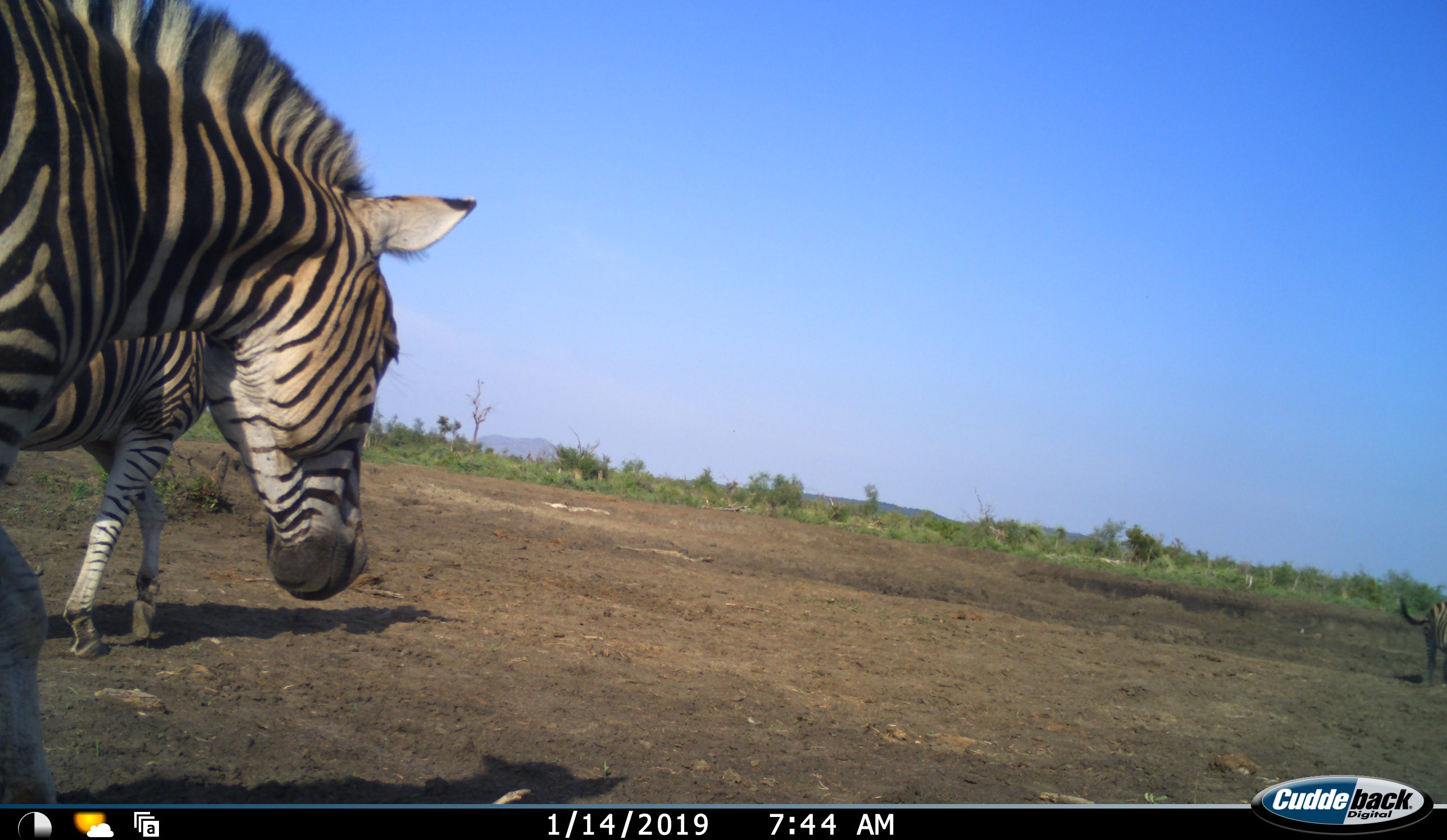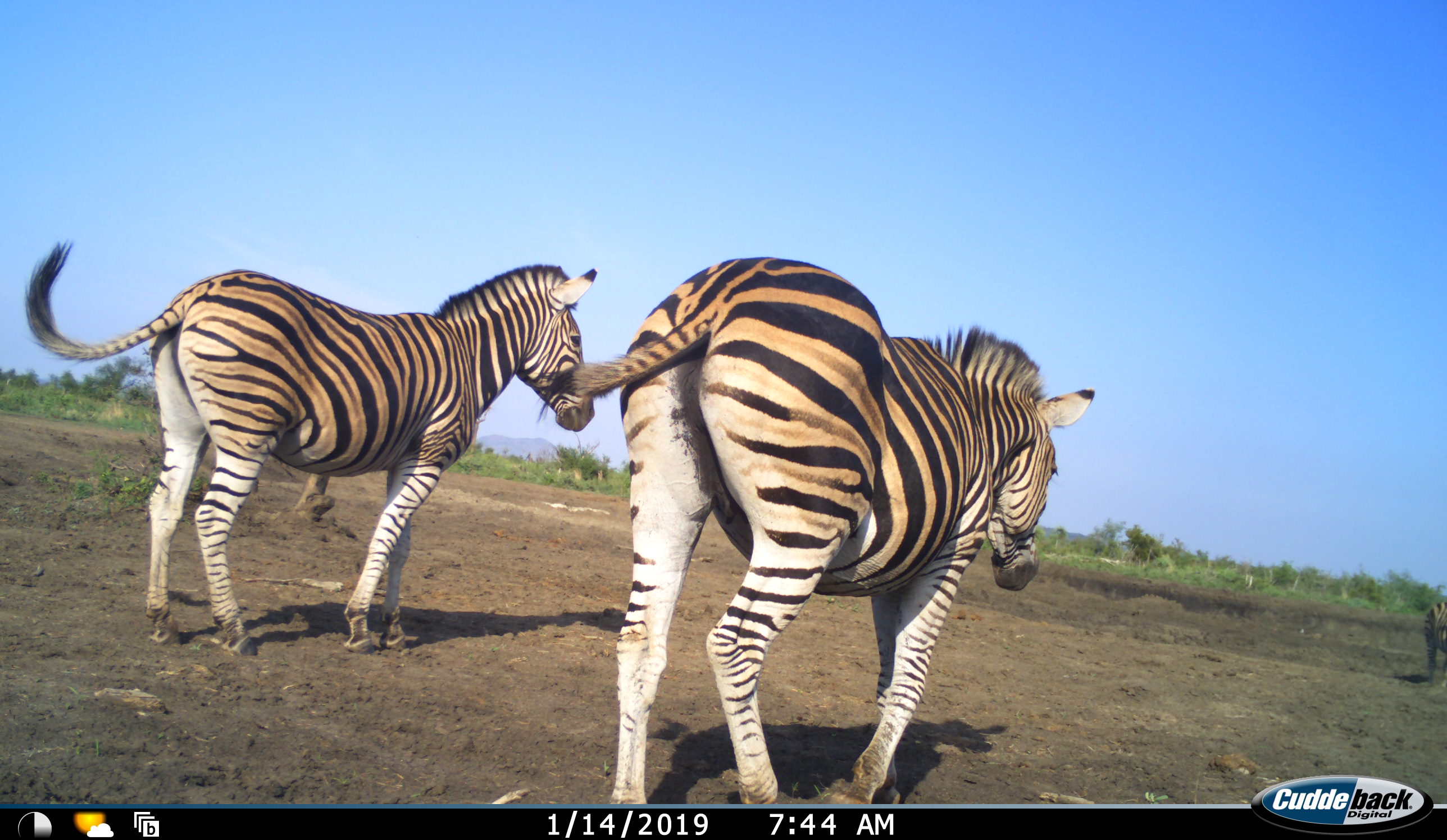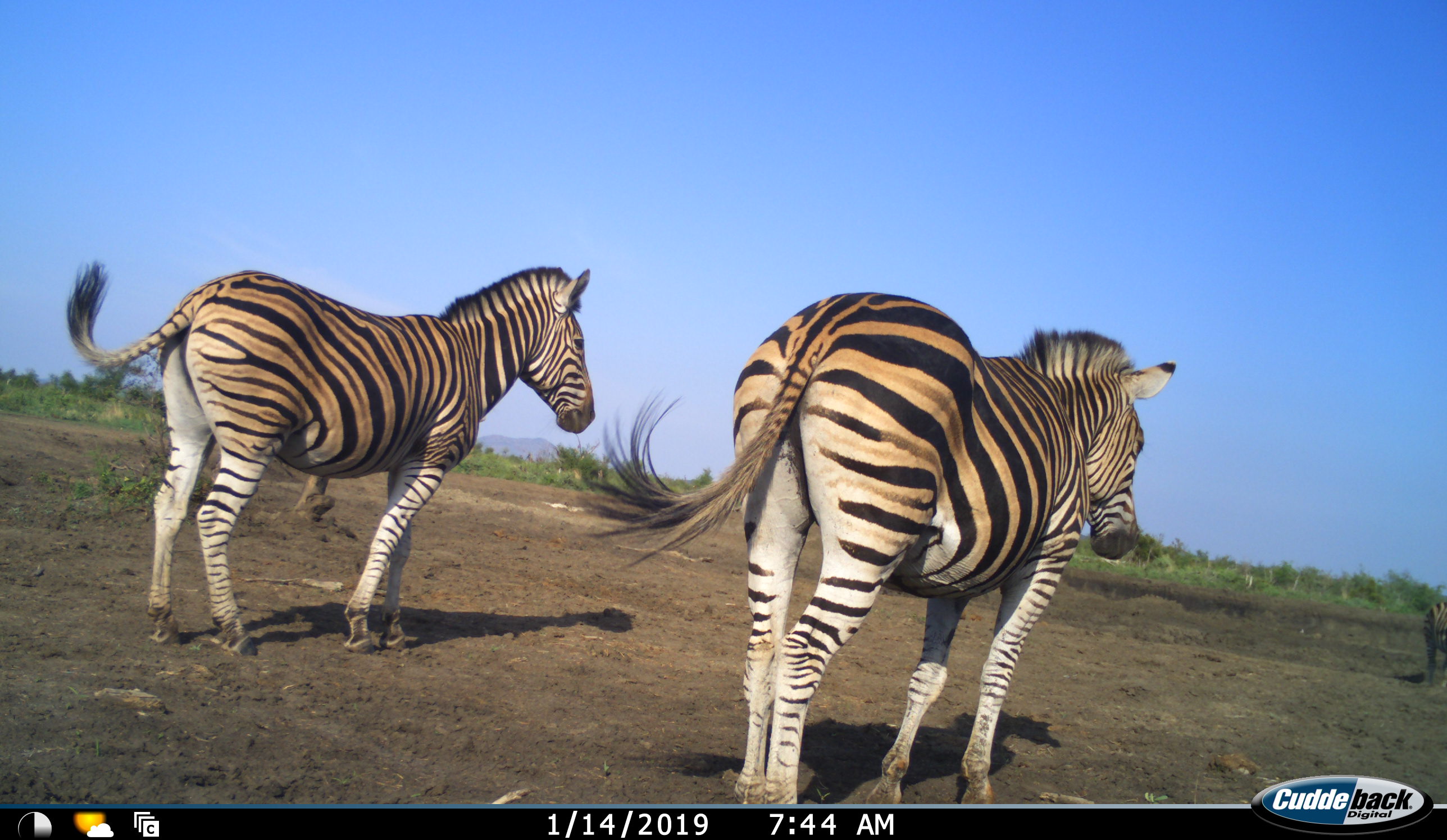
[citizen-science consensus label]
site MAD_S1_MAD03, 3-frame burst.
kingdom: Animalia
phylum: Chordata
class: Mammalia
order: Perissodactyla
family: Equidae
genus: Equus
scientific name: Equus quagga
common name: plains zebra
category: zebraplains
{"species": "zebraplains (plains zebra) (Equus quagga)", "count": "3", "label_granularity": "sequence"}